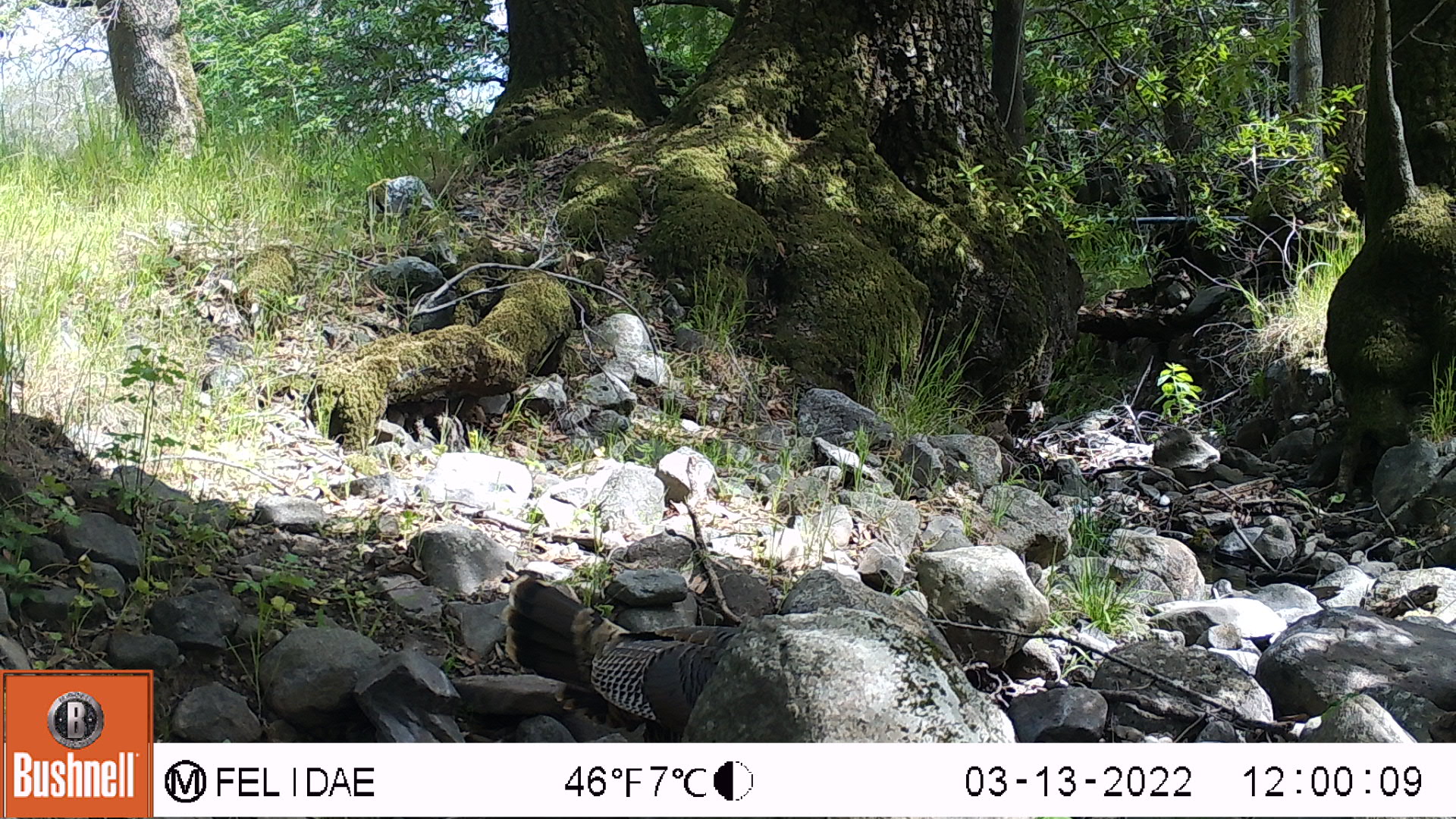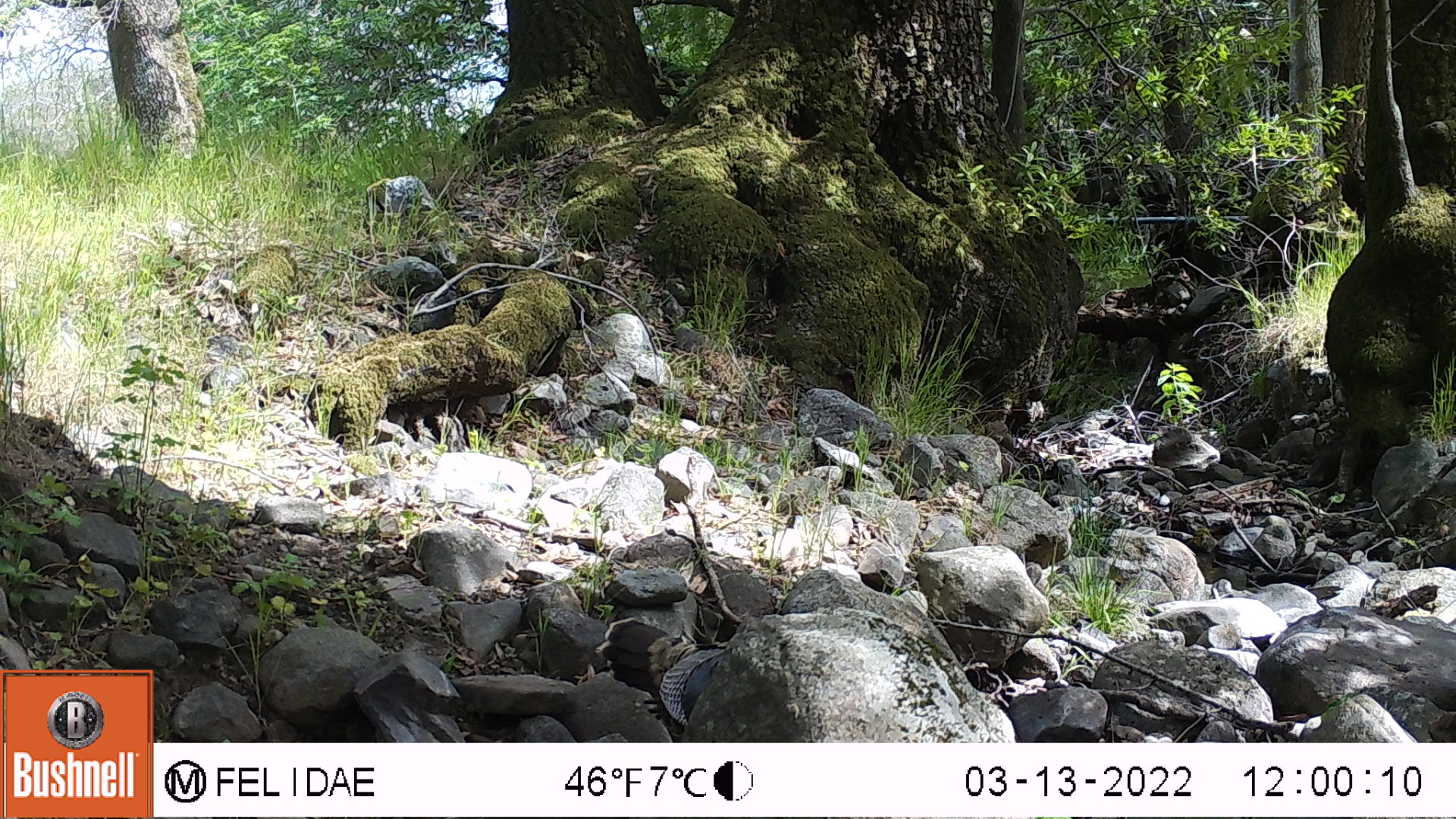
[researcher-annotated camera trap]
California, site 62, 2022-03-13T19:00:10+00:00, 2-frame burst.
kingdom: Animalia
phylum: Chordata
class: Aves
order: Galliformes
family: Phasianidae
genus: Meleagris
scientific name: Meleagris gallopavo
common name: turkey